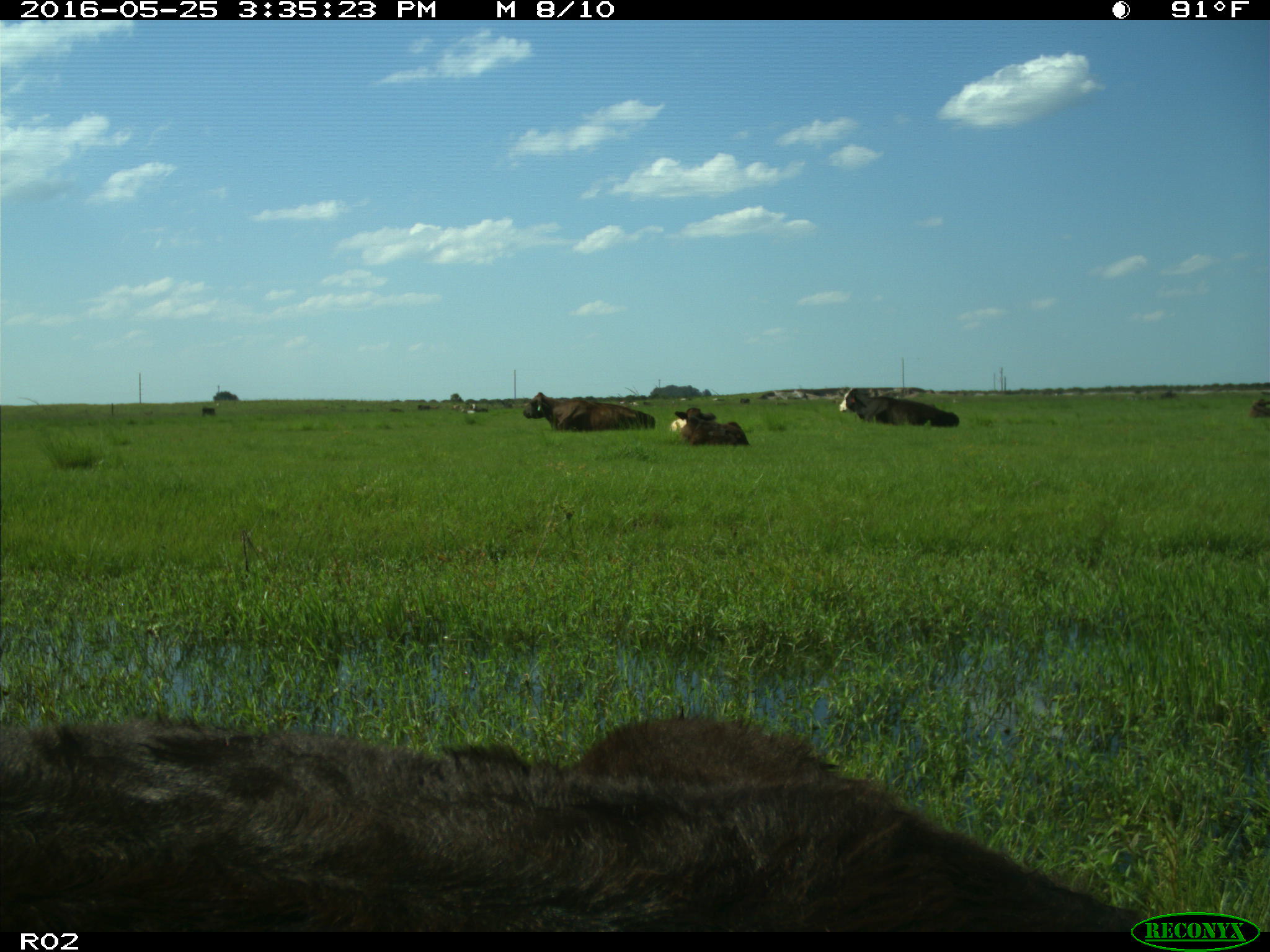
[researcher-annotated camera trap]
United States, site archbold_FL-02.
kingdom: Animalia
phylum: Chordata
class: Mammalia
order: Artiodactyla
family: Bovidae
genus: Bos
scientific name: Bos taurus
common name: domestic cow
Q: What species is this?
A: Bos taurus (domestic cow).